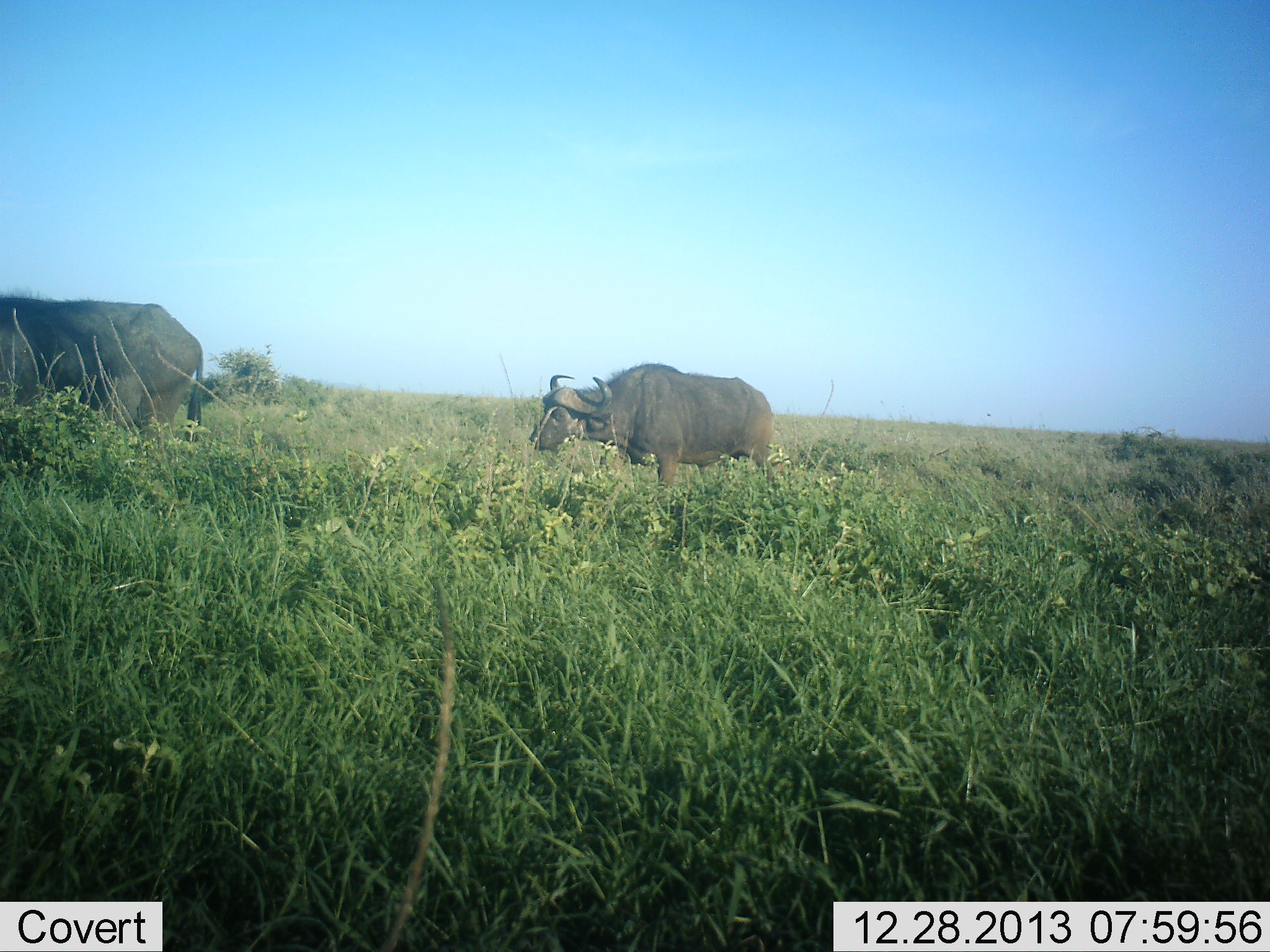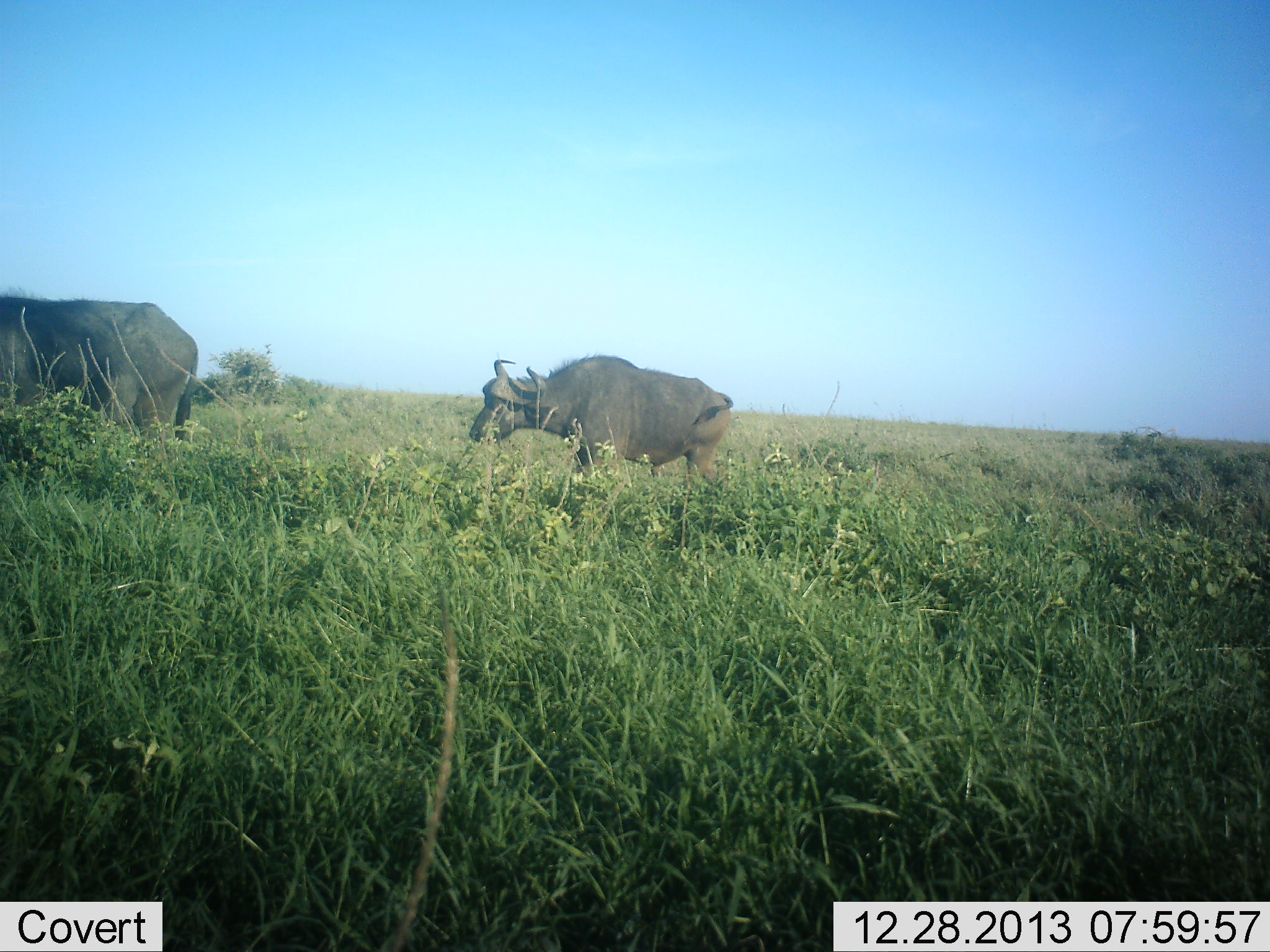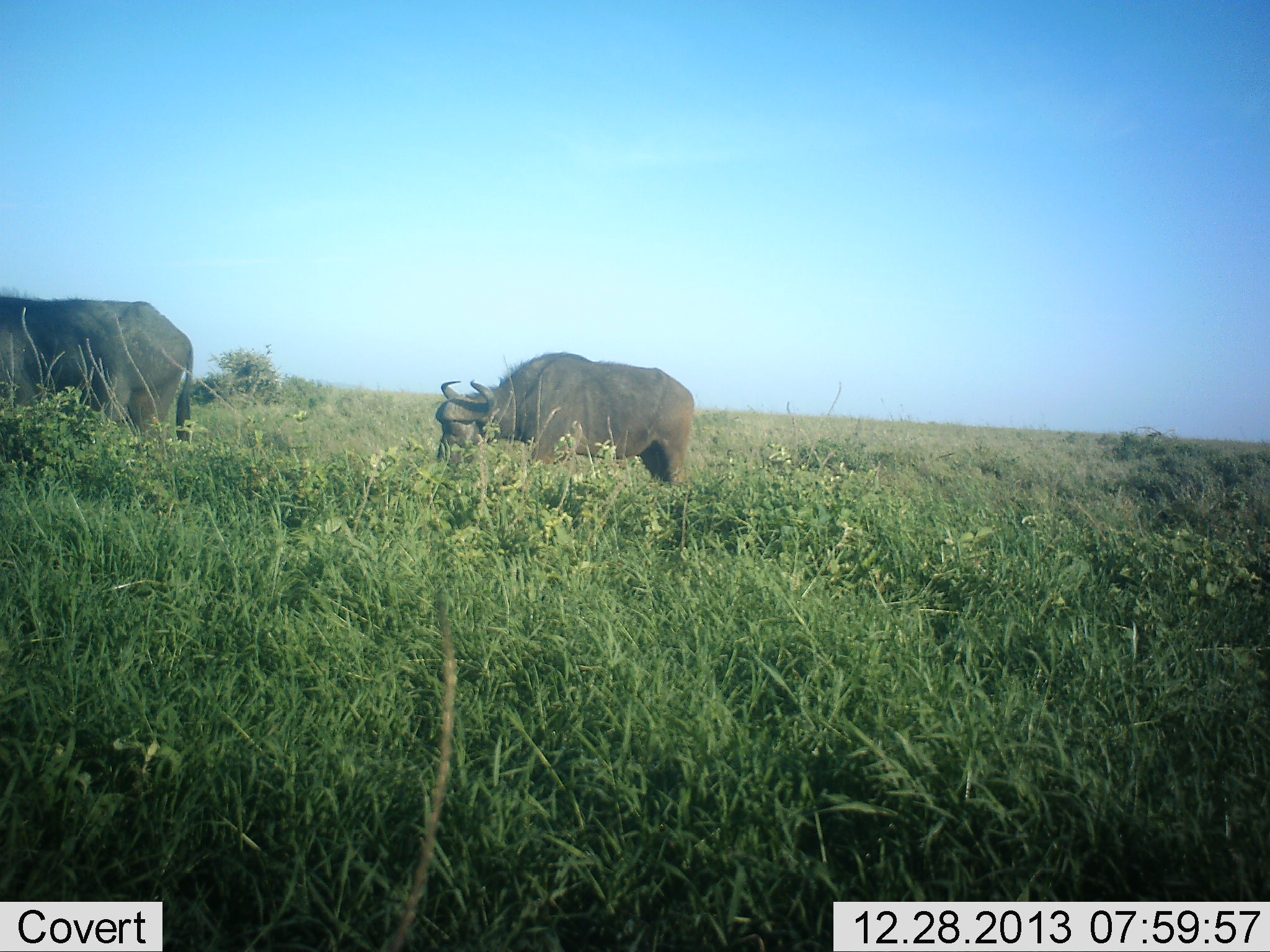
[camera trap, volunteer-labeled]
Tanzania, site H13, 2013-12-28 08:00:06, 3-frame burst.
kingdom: Animalia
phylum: Chordata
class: Mammalia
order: Artiodactyla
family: Bovidae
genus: Syncerus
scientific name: Syncerus caffer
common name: cape buffalo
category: buffalo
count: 2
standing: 20%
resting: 0%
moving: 80%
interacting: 0%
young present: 0%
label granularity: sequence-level